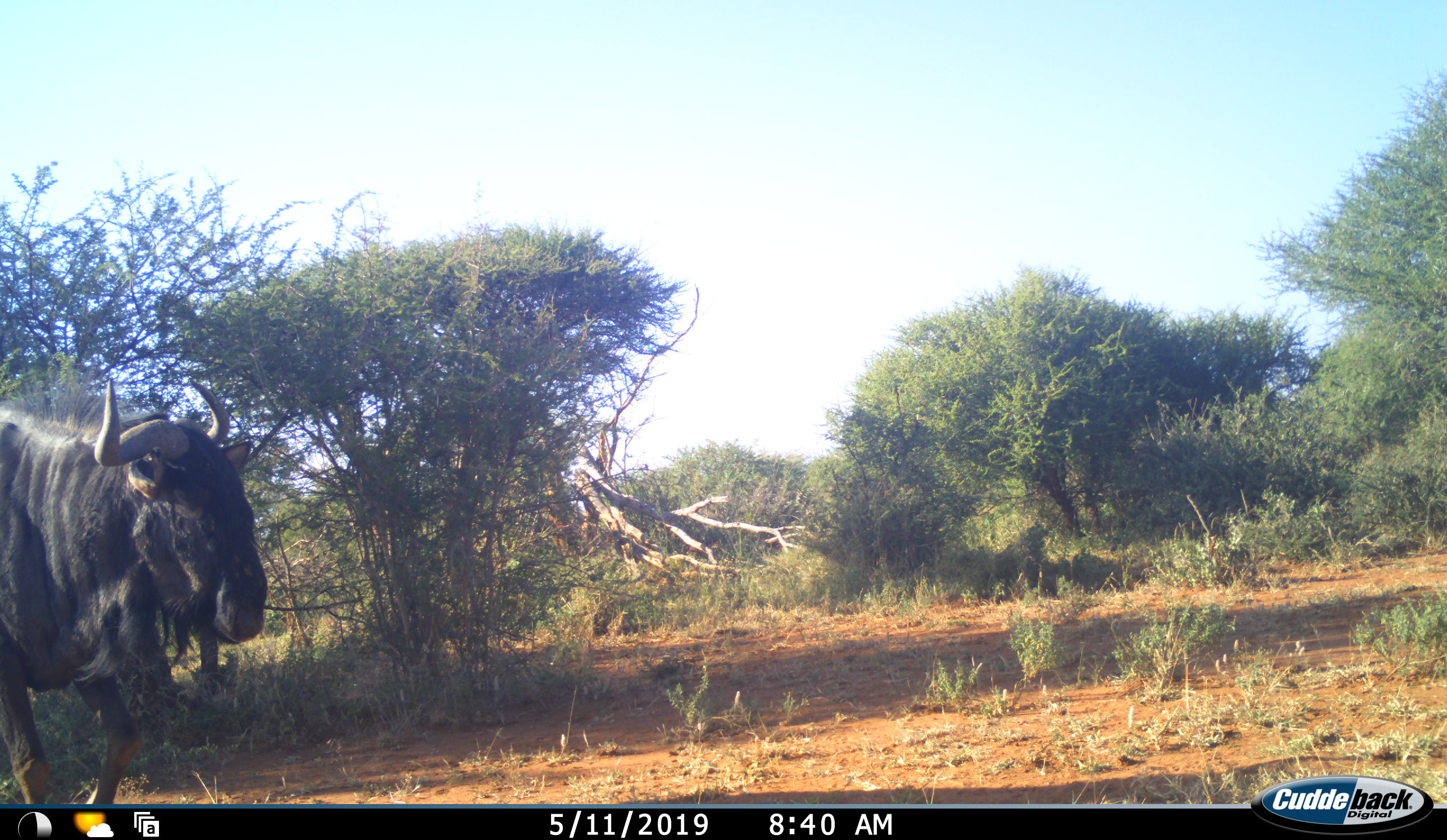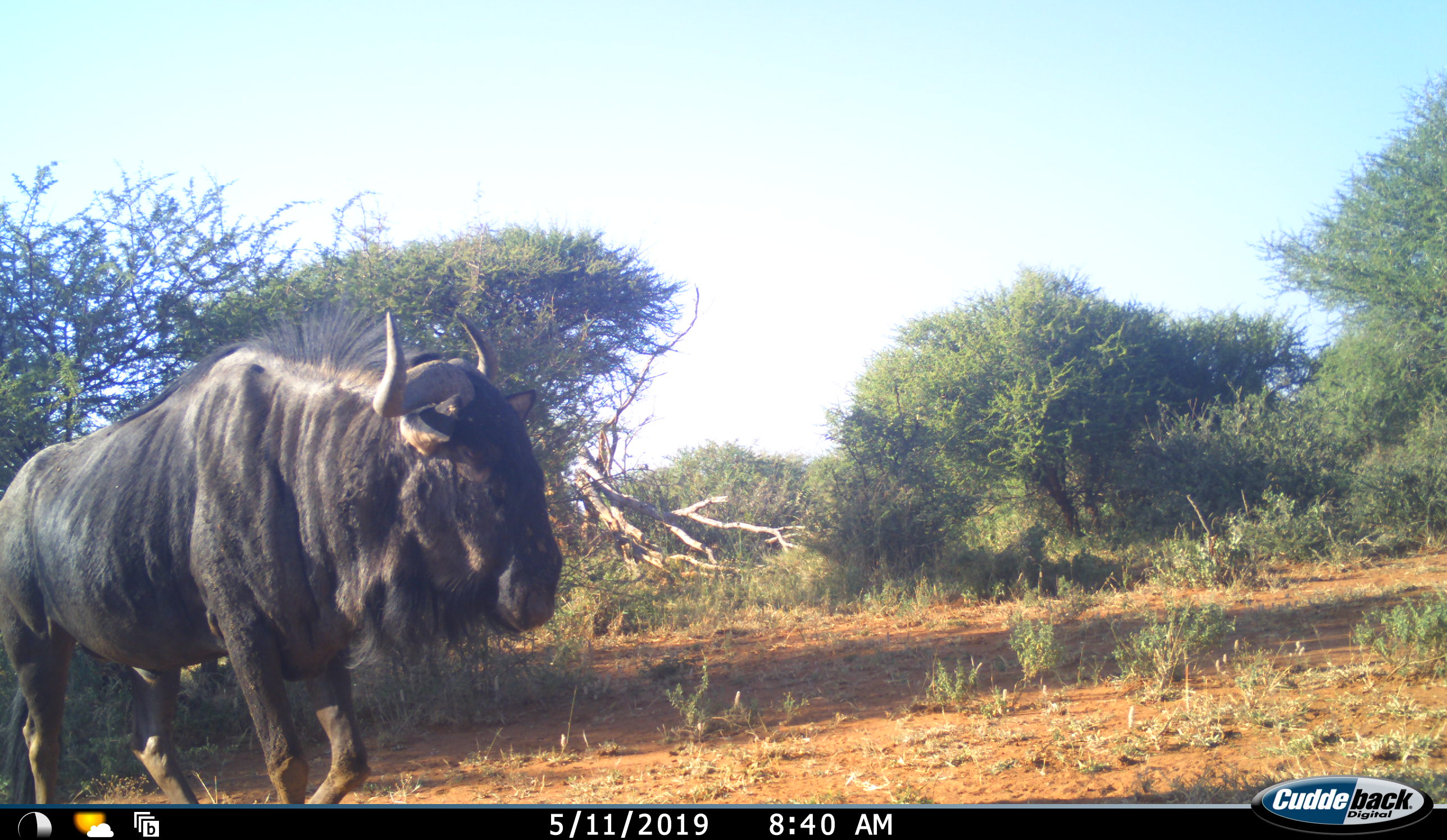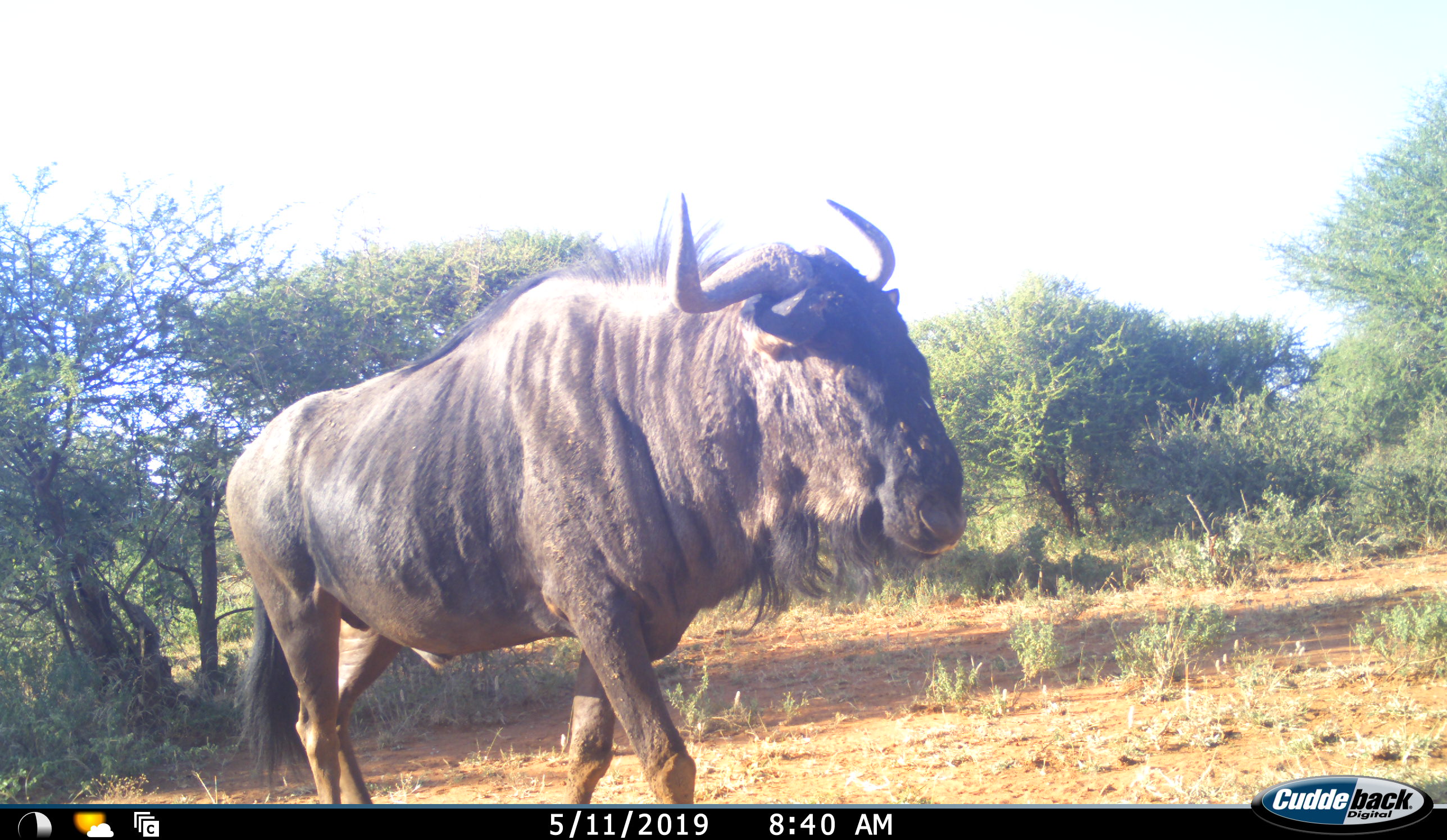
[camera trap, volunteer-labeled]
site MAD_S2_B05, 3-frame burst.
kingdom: Animalia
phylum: Chordata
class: Mammalia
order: Artiodactyla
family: Bovidae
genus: Connochaetes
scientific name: Connochaetes taurinus taurinus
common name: blue wildebeest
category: wildebeestblue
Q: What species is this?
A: Wildebeestblue (blue wildebeest) (Connochaetes taurinus taurinus).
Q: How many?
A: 1.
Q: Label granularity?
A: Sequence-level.